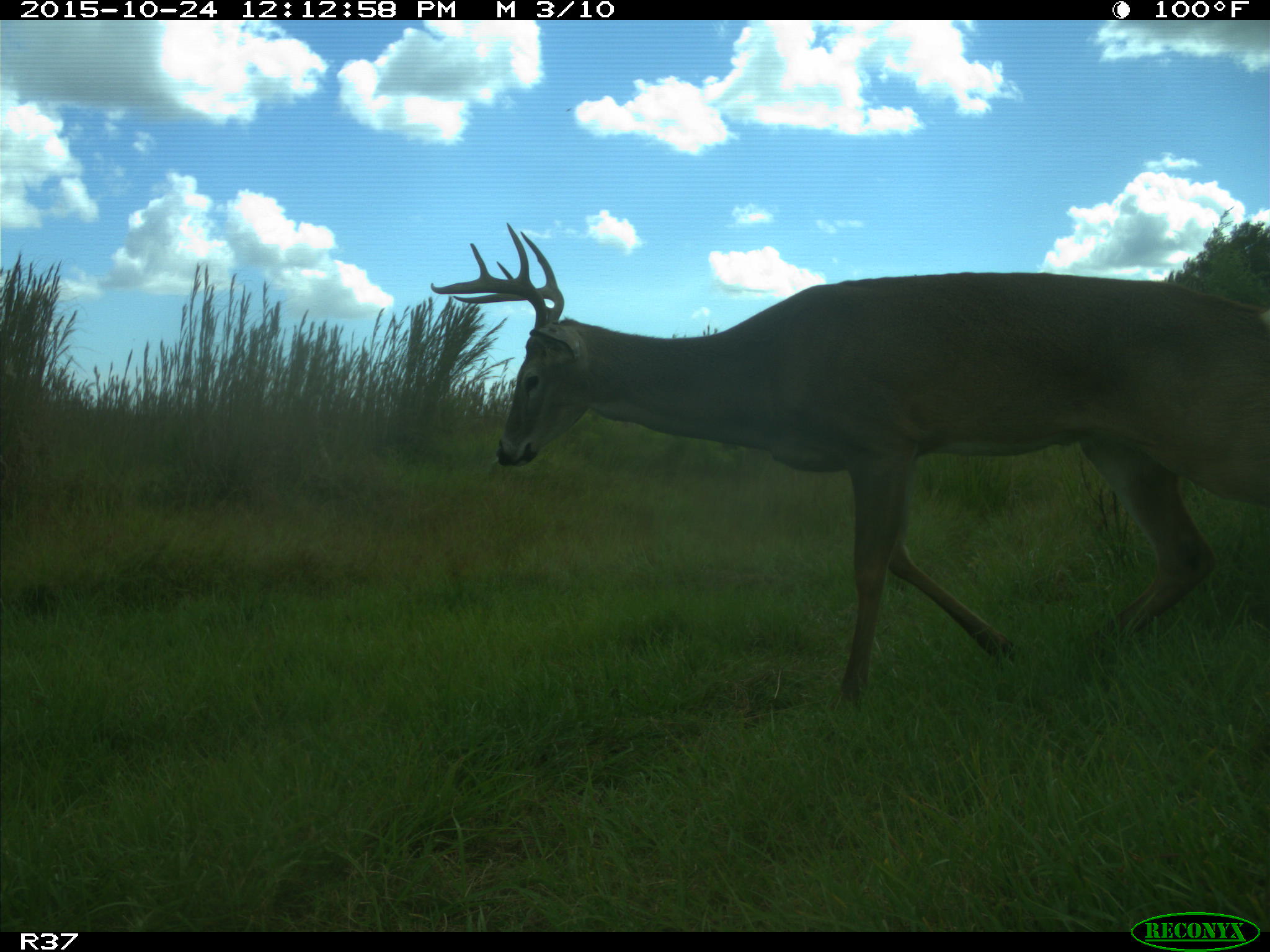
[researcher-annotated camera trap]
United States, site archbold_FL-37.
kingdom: Animalia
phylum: Chordata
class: Mammalia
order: Artiodactyla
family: Cervidae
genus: Odocoileus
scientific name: Odocoileus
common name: deer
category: unidentified deer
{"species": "unidentified deer (deer) (Odocoileus)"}